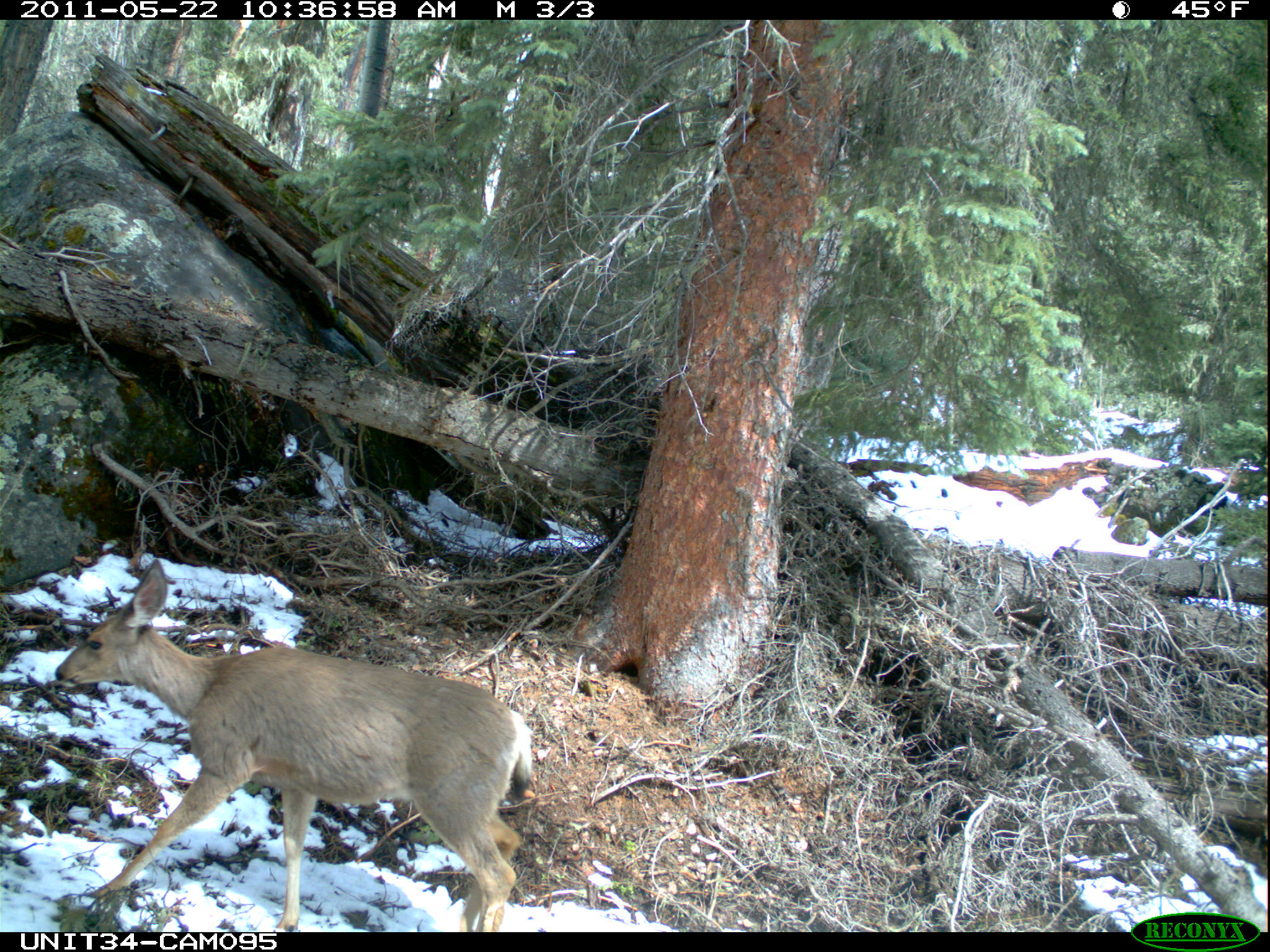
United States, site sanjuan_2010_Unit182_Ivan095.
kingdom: Animalia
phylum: Chordata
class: Mammalia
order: Artiodactyla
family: Cervidae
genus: Odocoileus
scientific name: Odocoileus hemionus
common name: mule deer